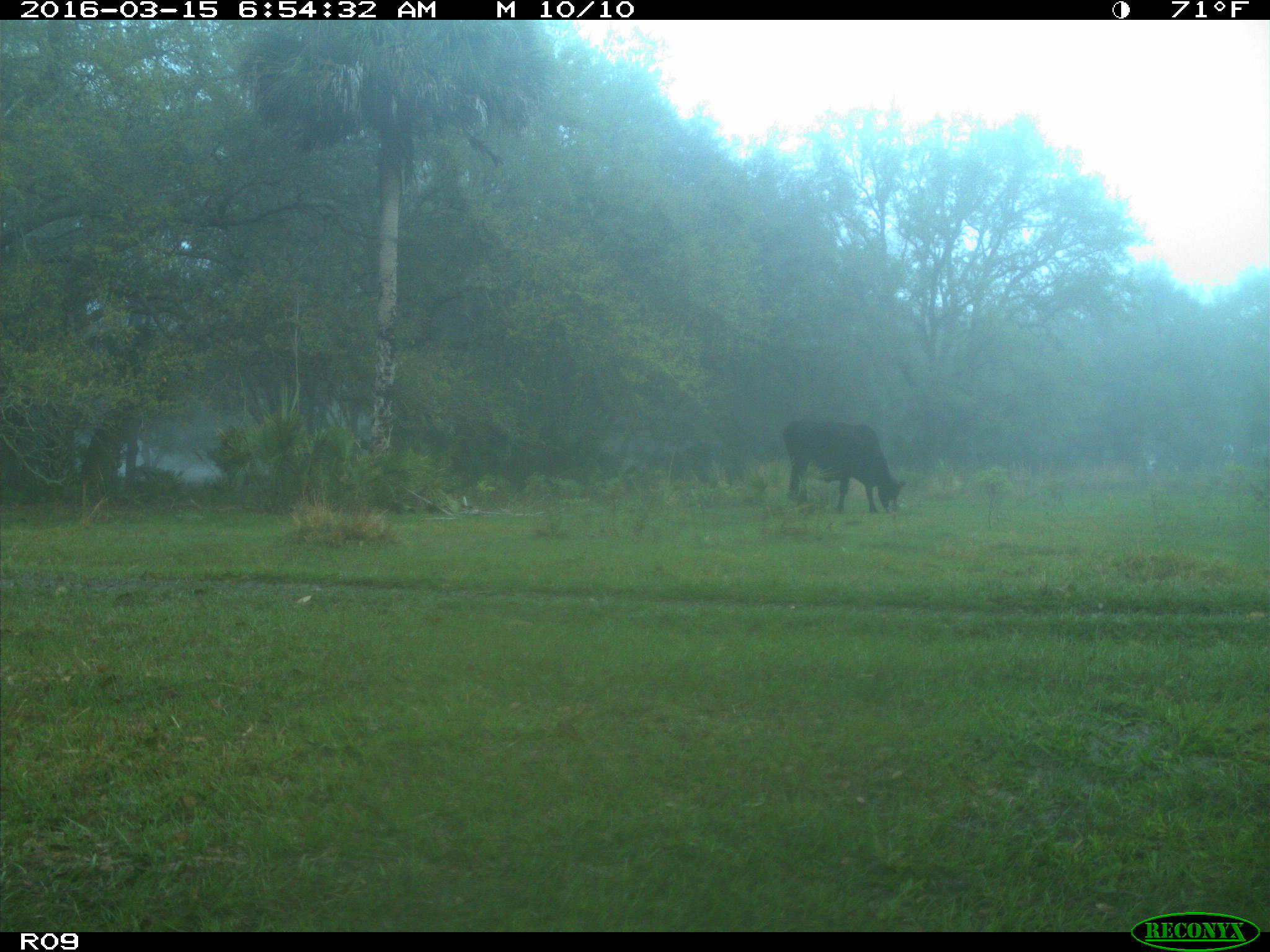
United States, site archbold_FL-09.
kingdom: Animalia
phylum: Chordata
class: Mammalia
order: Artiodactyla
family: Bovidae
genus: Bos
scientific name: Bos taurus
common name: domestic cow